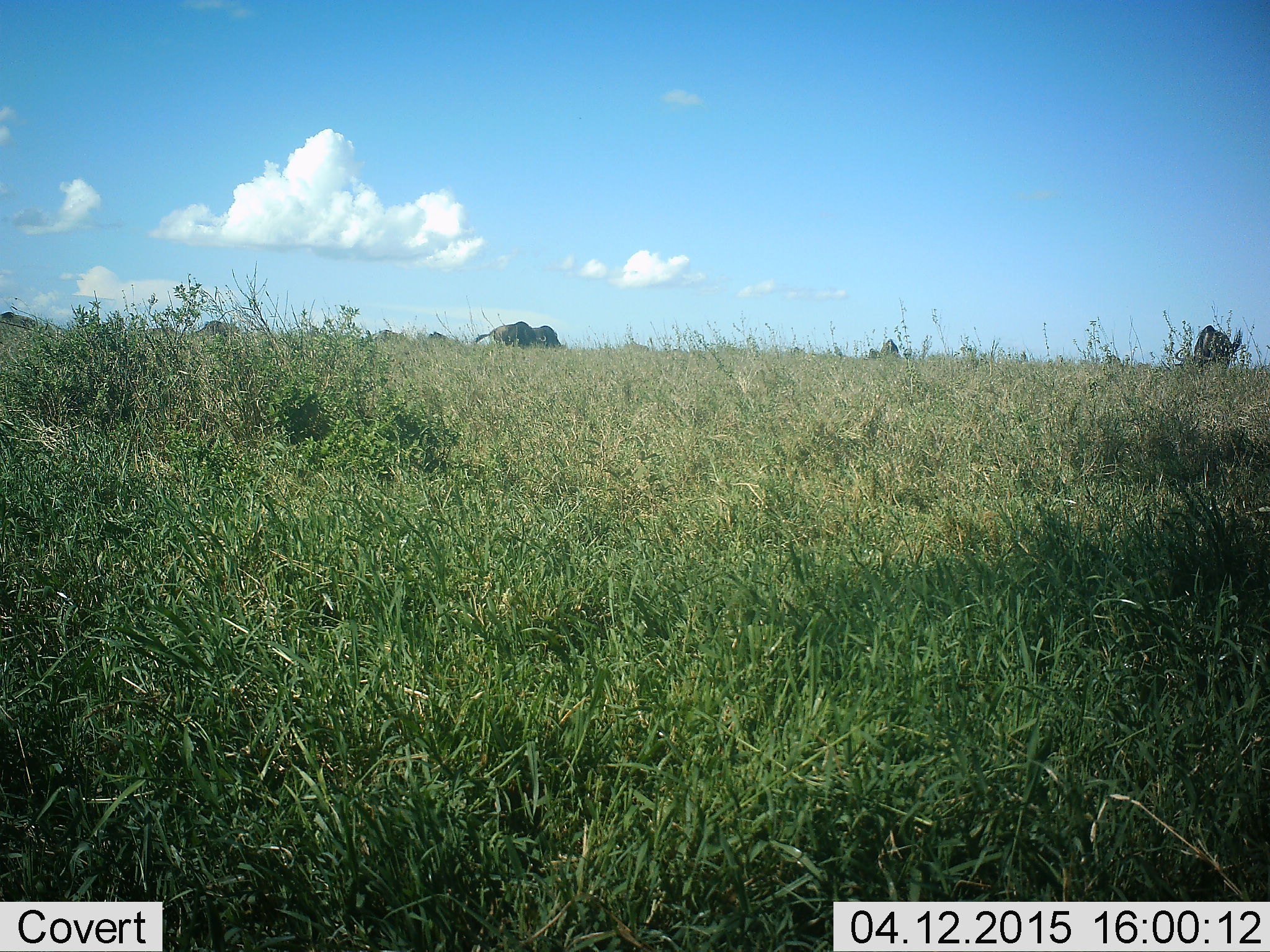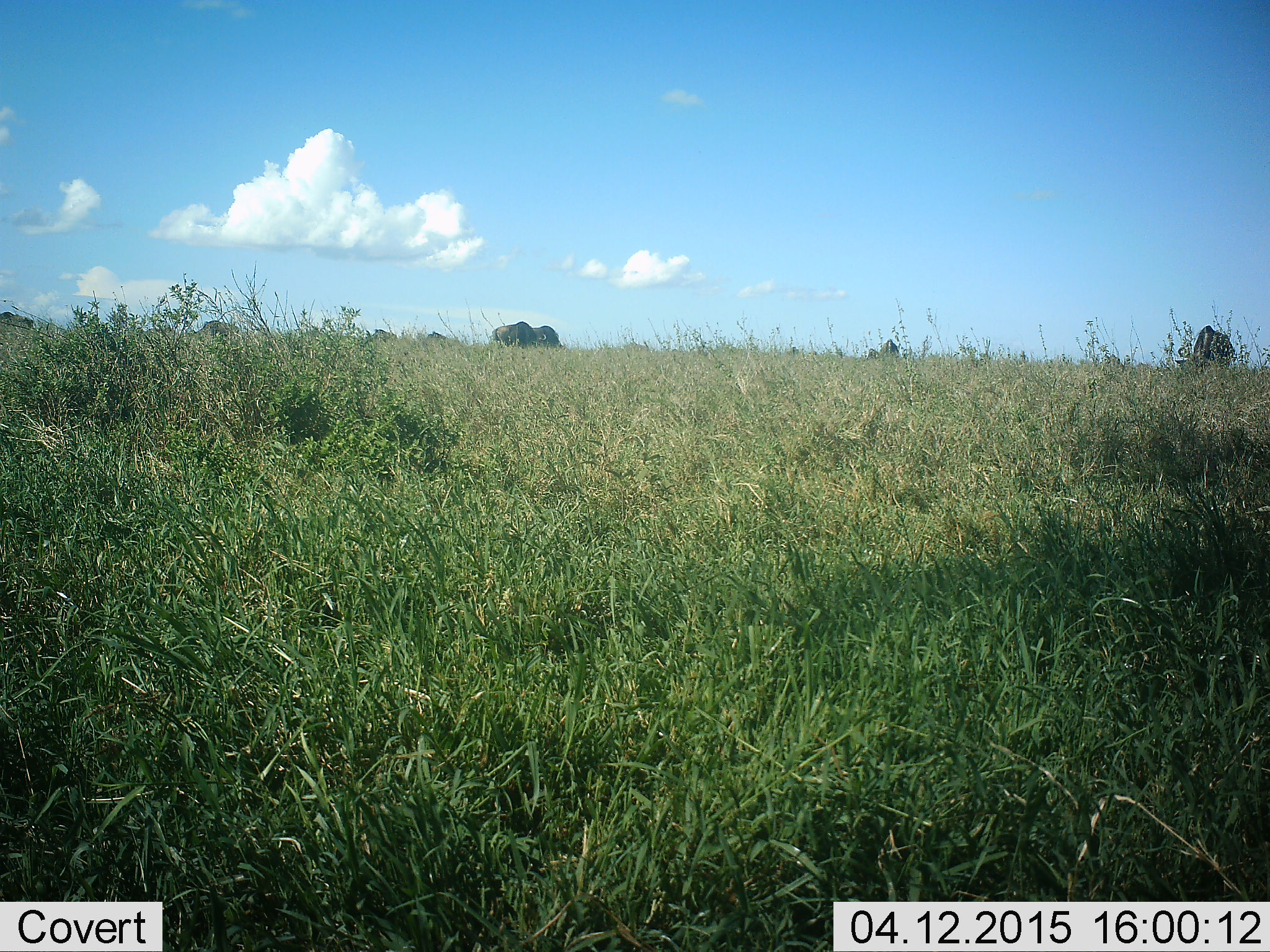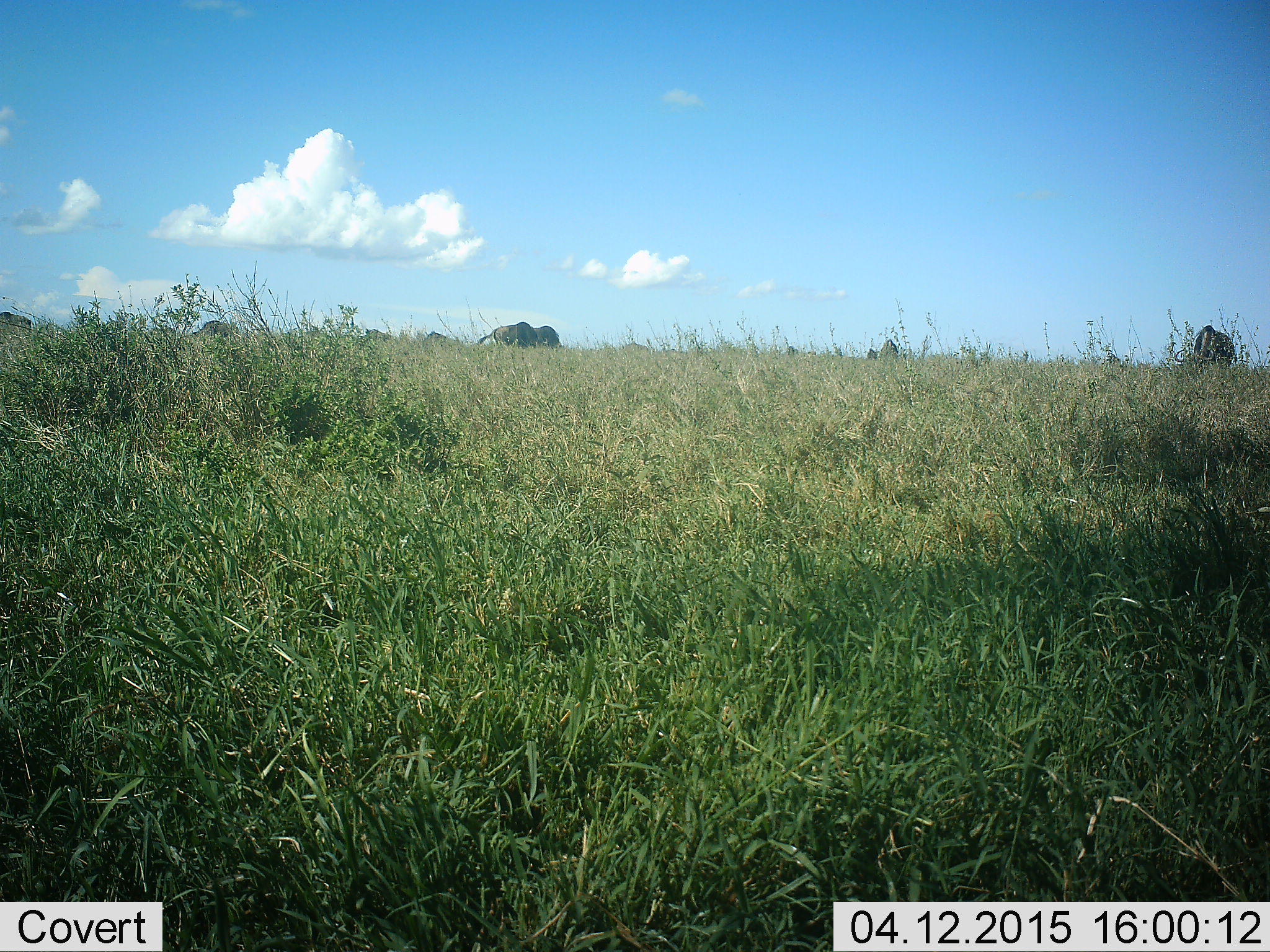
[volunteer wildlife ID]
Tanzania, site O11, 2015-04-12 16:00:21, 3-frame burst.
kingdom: Animalia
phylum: Chordata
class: Mammalia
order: Artiodactyla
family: Bovidae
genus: Connochaetes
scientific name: Connochaetes taurinus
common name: blue wildebeest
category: wildebeest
Wildebeest (blue wildebeest) (Connochaetes taurinus), count 7. Behavior (volunteer vote fractions): standing 18%, resting 0%, moving 18%, interacting 0%. Young present (vote fraction): 0%. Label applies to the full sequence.